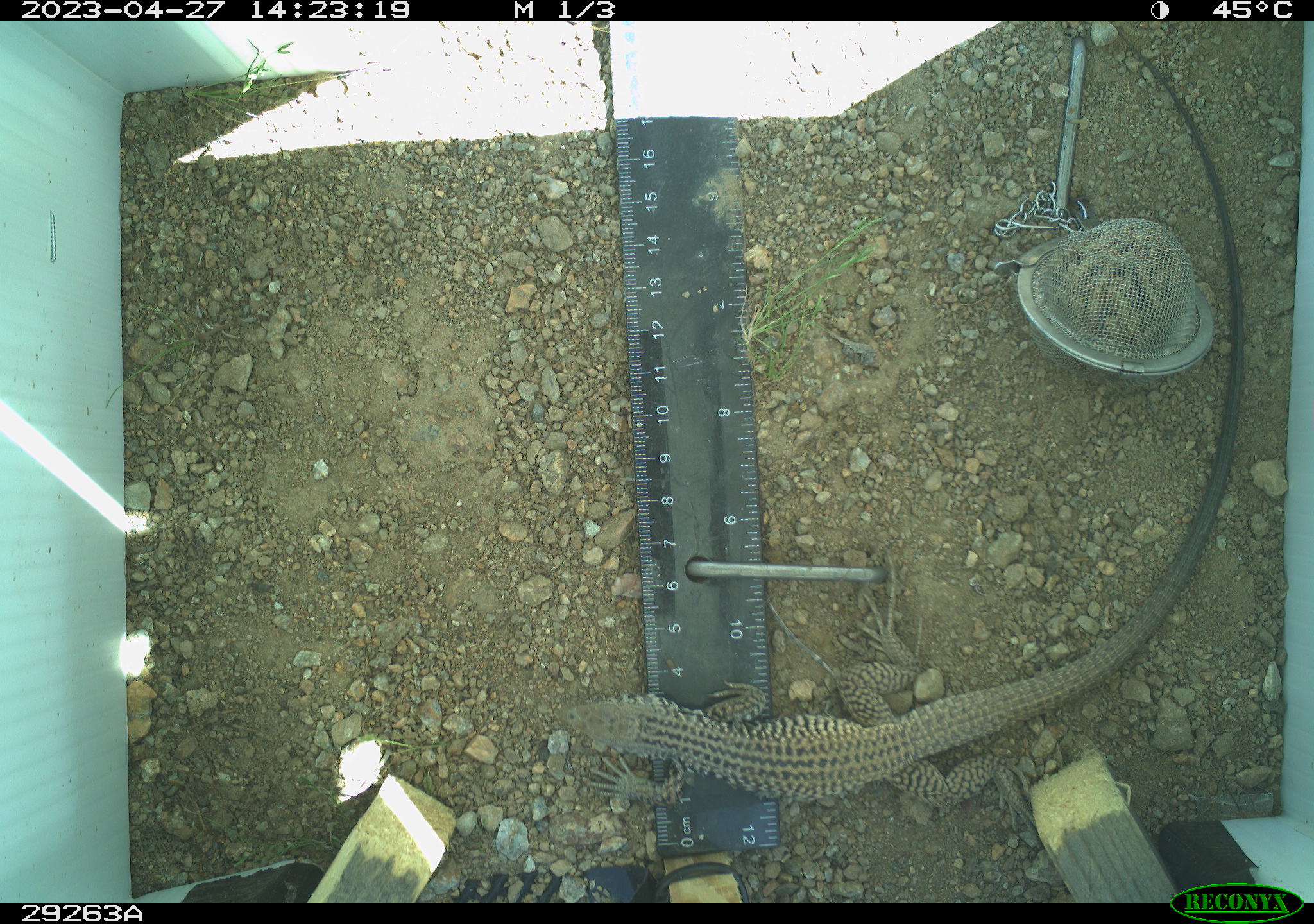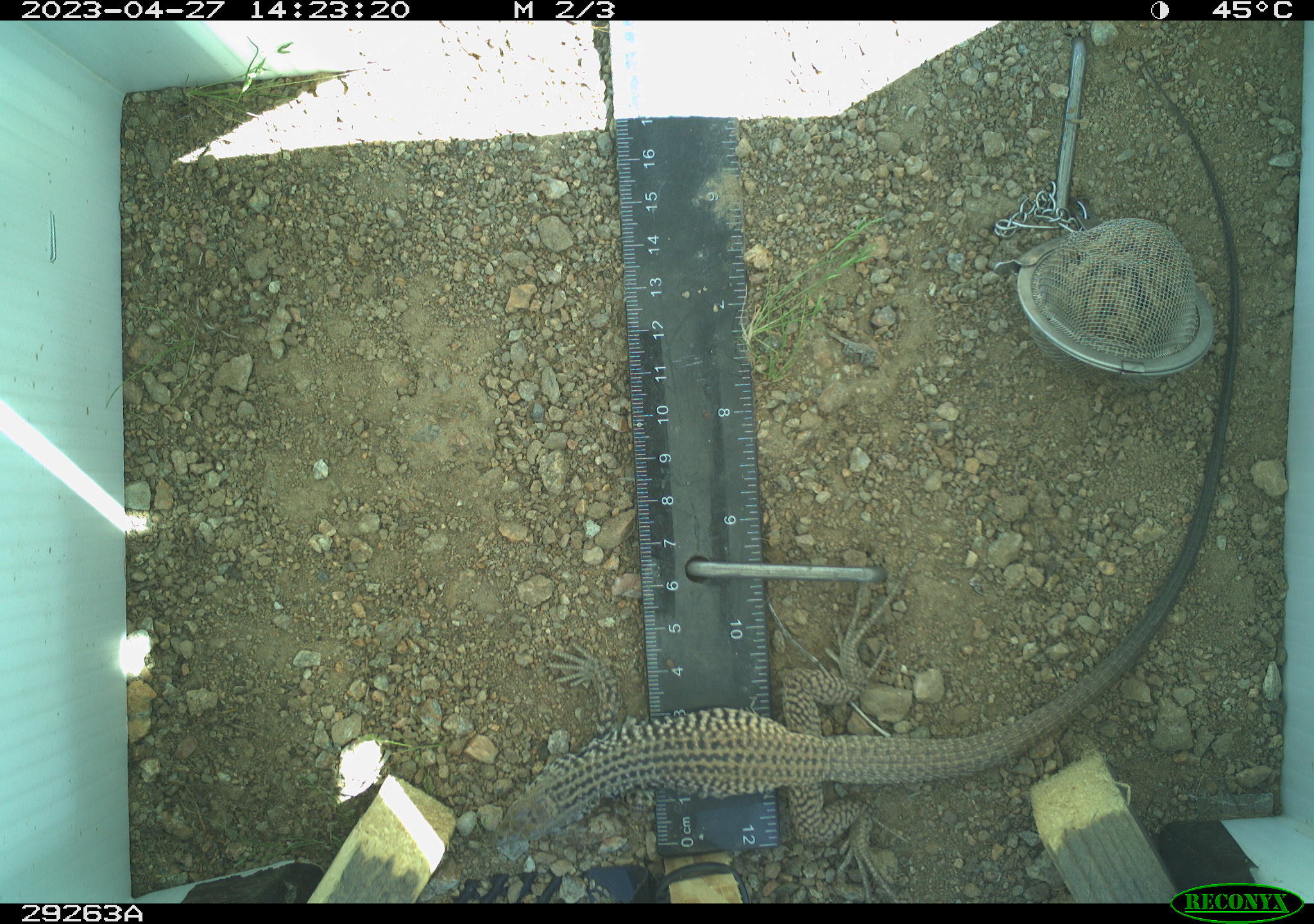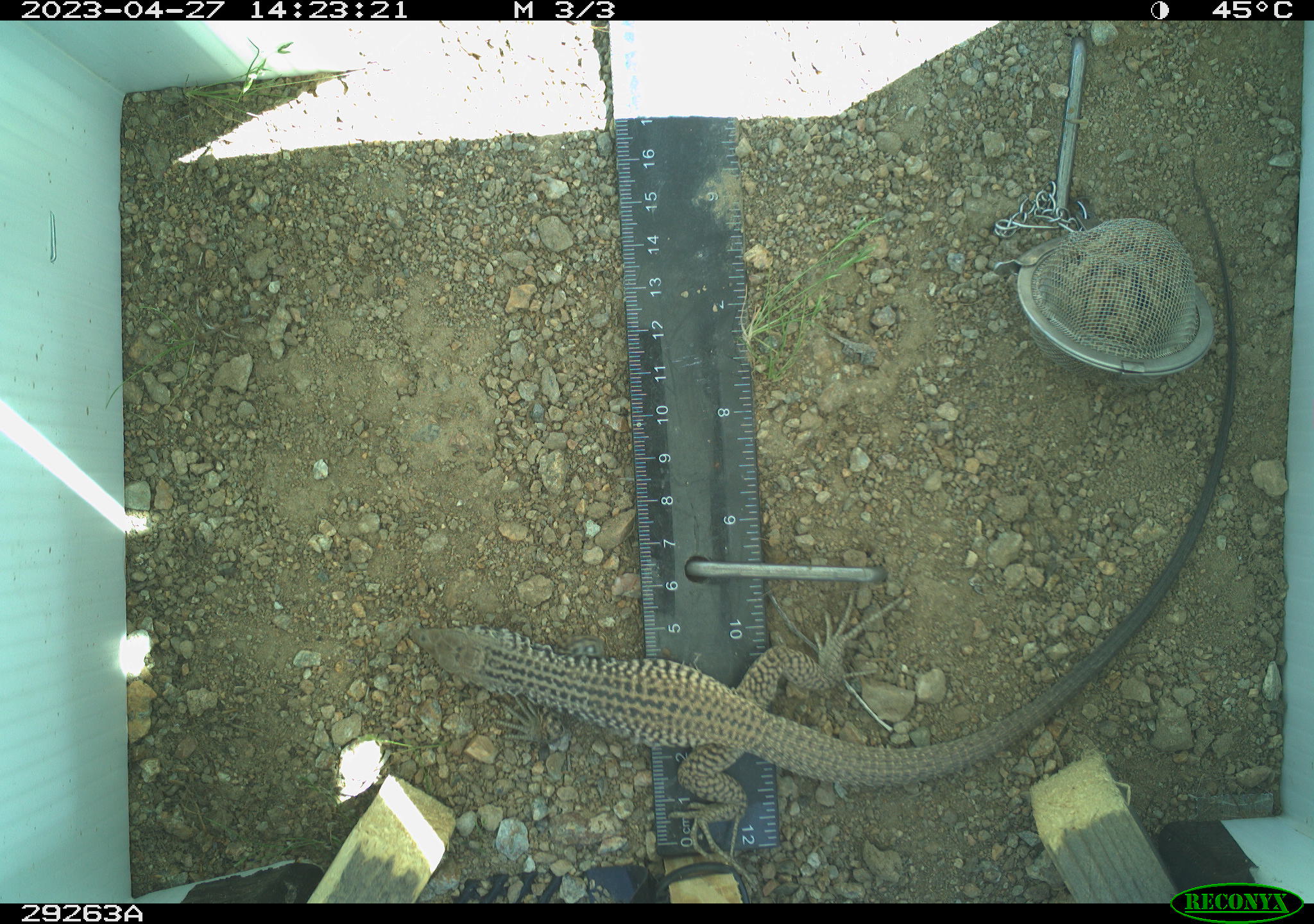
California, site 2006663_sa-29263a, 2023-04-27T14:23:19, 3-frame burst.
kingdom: Animalia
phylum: Chordata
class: Reptilia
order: Squamata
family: Teiidae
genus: Aspidoscelis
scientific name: Aspidoscelis tigris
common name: western whiptail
Western whiptail (Aspidoscelis tigris).